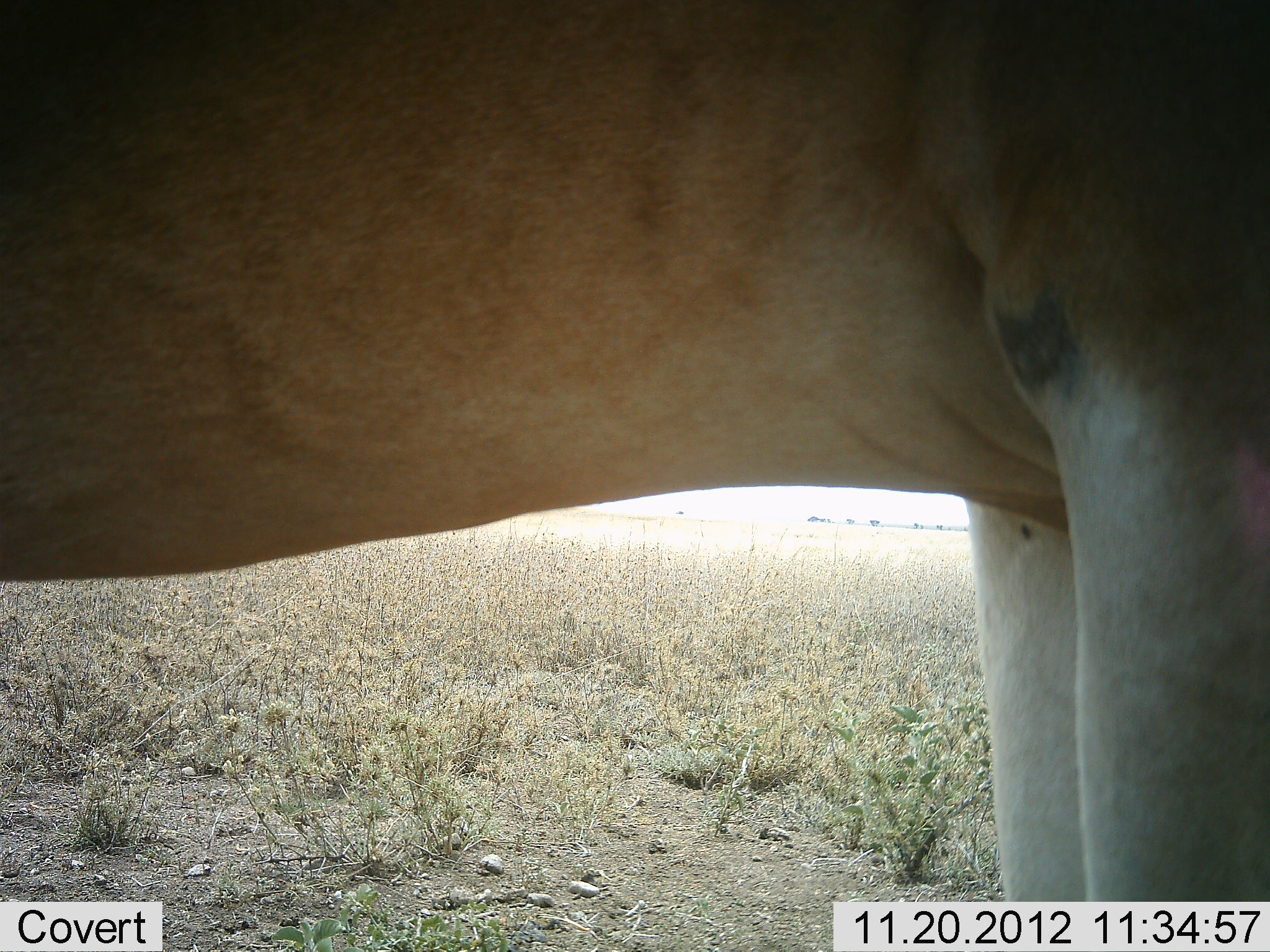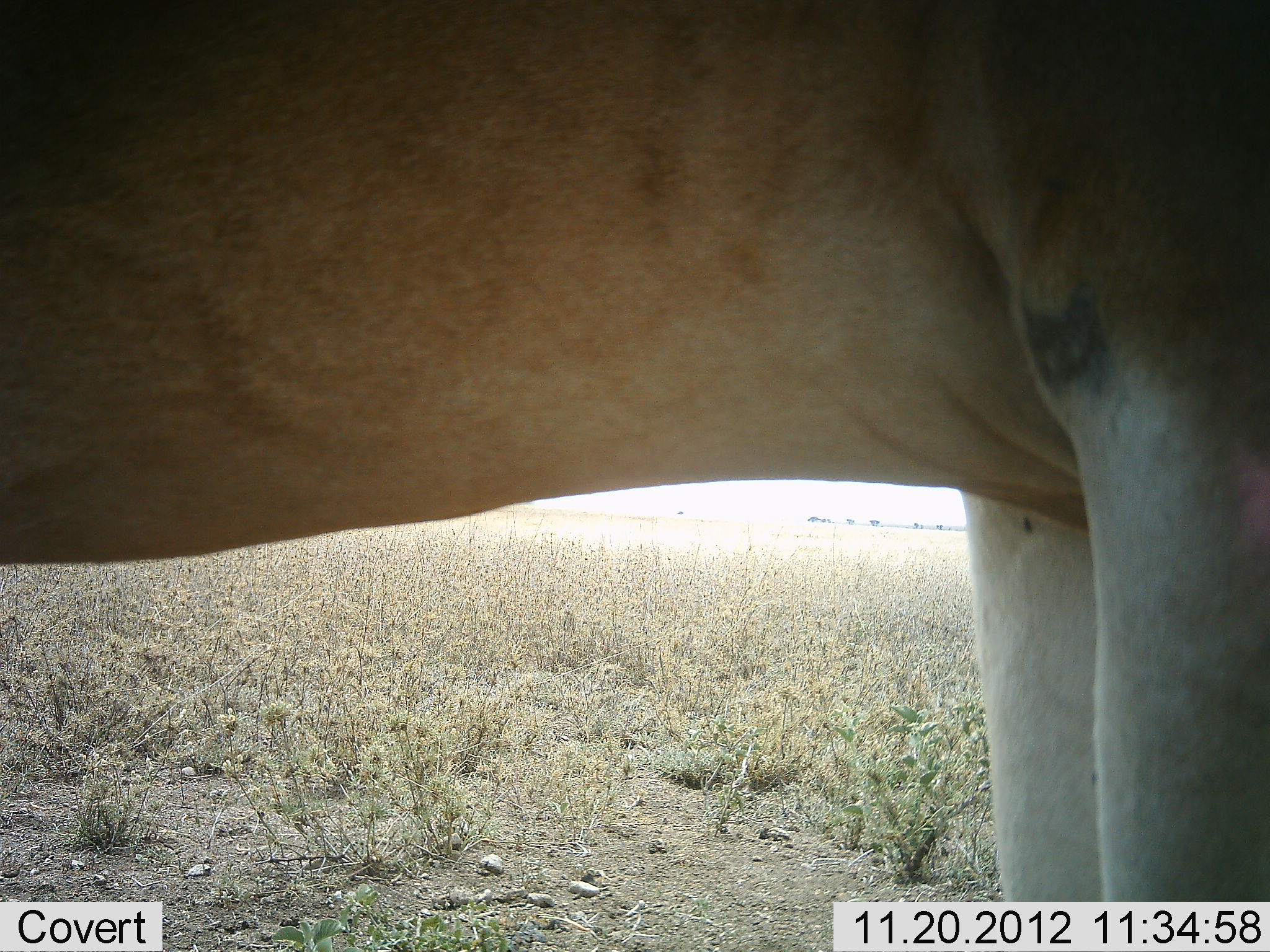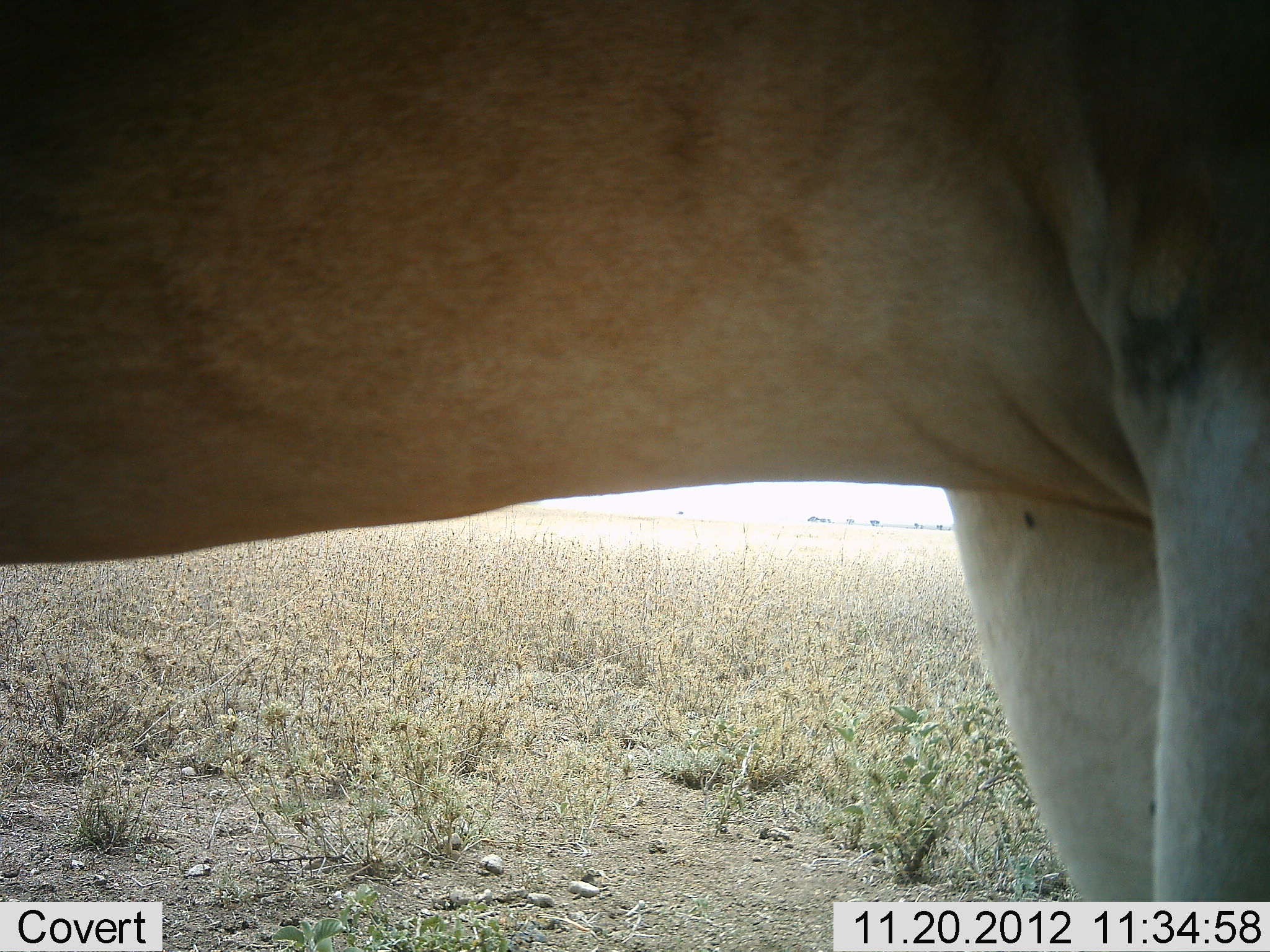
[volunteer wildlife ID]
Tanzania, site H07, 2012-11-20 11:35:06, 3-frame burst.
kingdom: Animalia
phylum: Chordata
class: Mammalia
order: Artiodactyla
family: Bovidae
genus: Alcelaphus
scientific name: Alcelaphus buselaphus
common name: hartebeest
Hartebeest (Alcelaphus buselaphus), count 1. Behavior (volunteer vote fractions): standing 90%, resting 0%, moving 10%, interacting 0%. Young present (vote fraction): 0%. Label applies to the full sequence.